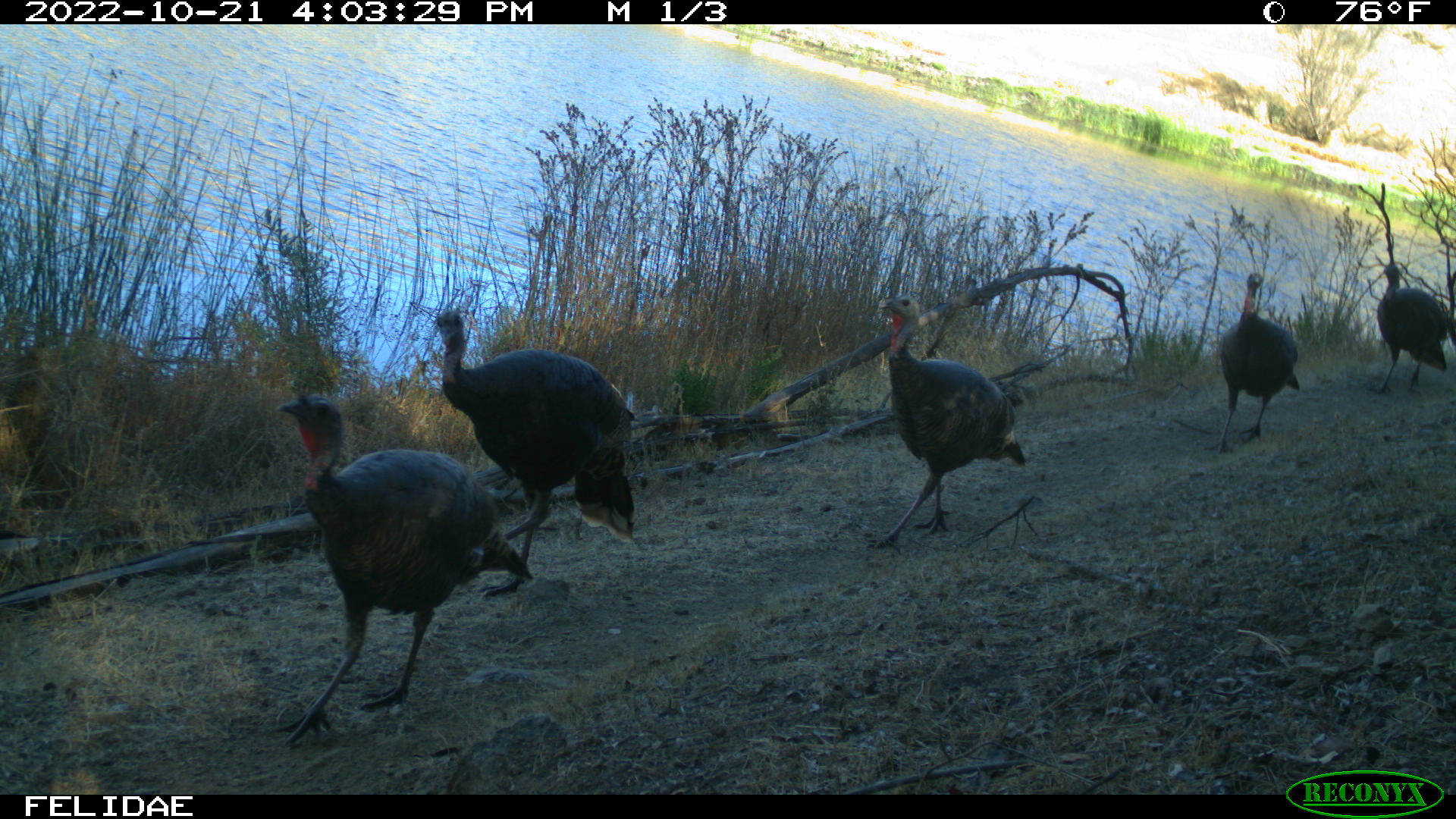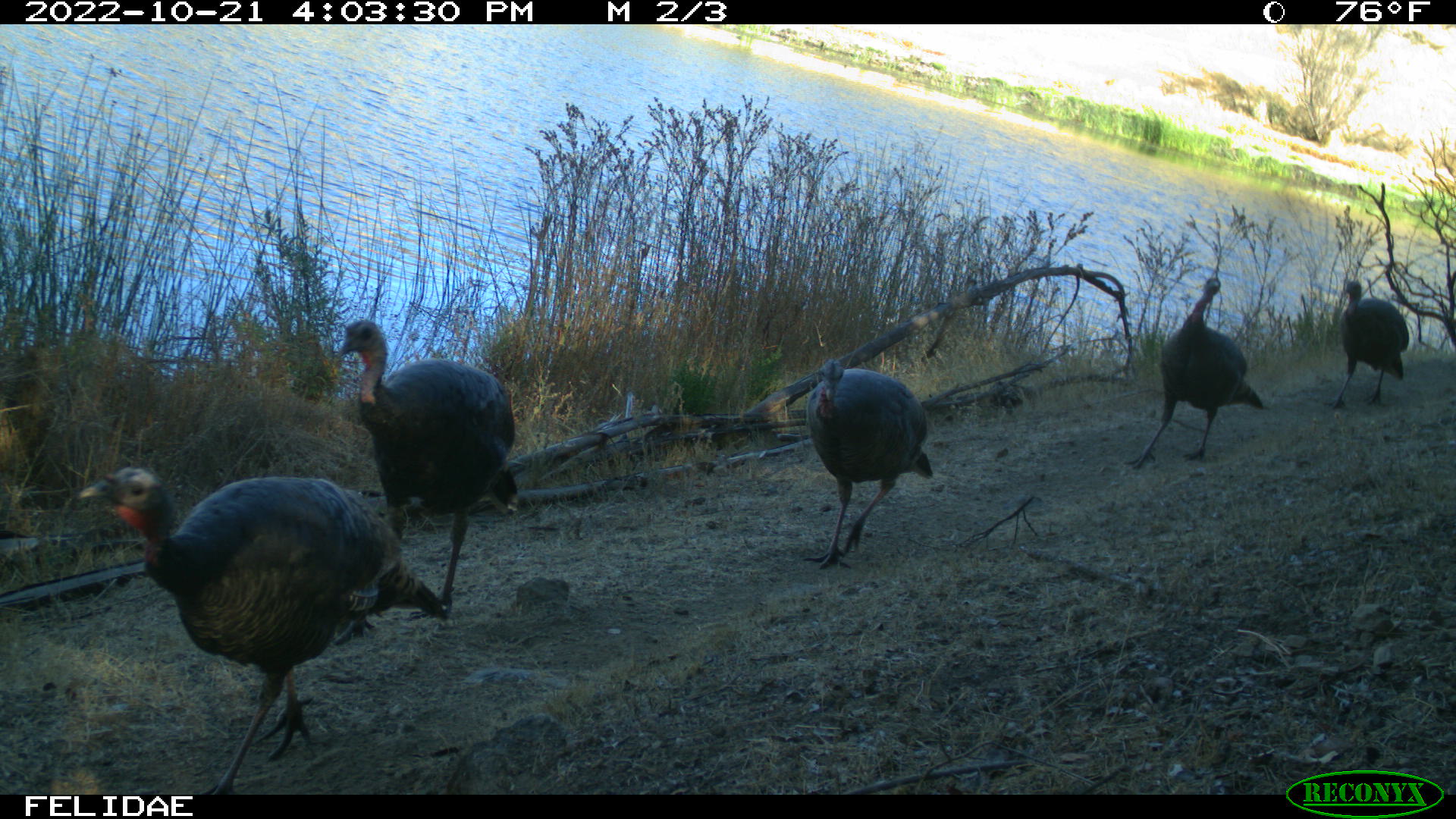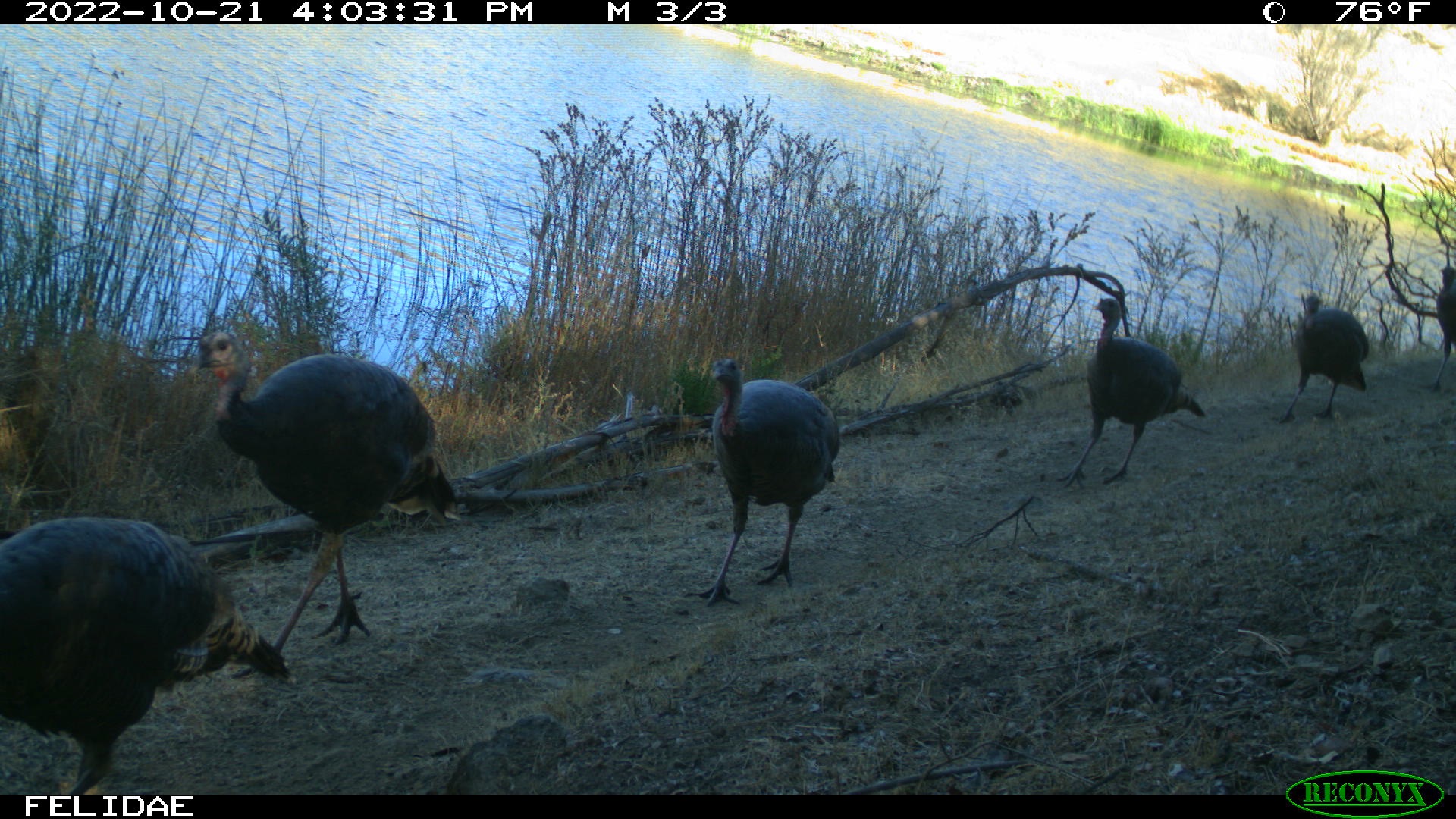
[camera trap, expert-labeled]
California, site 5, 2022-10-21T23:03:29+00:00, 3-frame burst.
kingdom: Animalia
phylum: Chordata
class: Aves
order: Galliformes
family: Phasianidae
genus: Meleagris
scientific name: Meleagris gallopavo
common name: turkey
Turkey (Meleagris gallopavo).